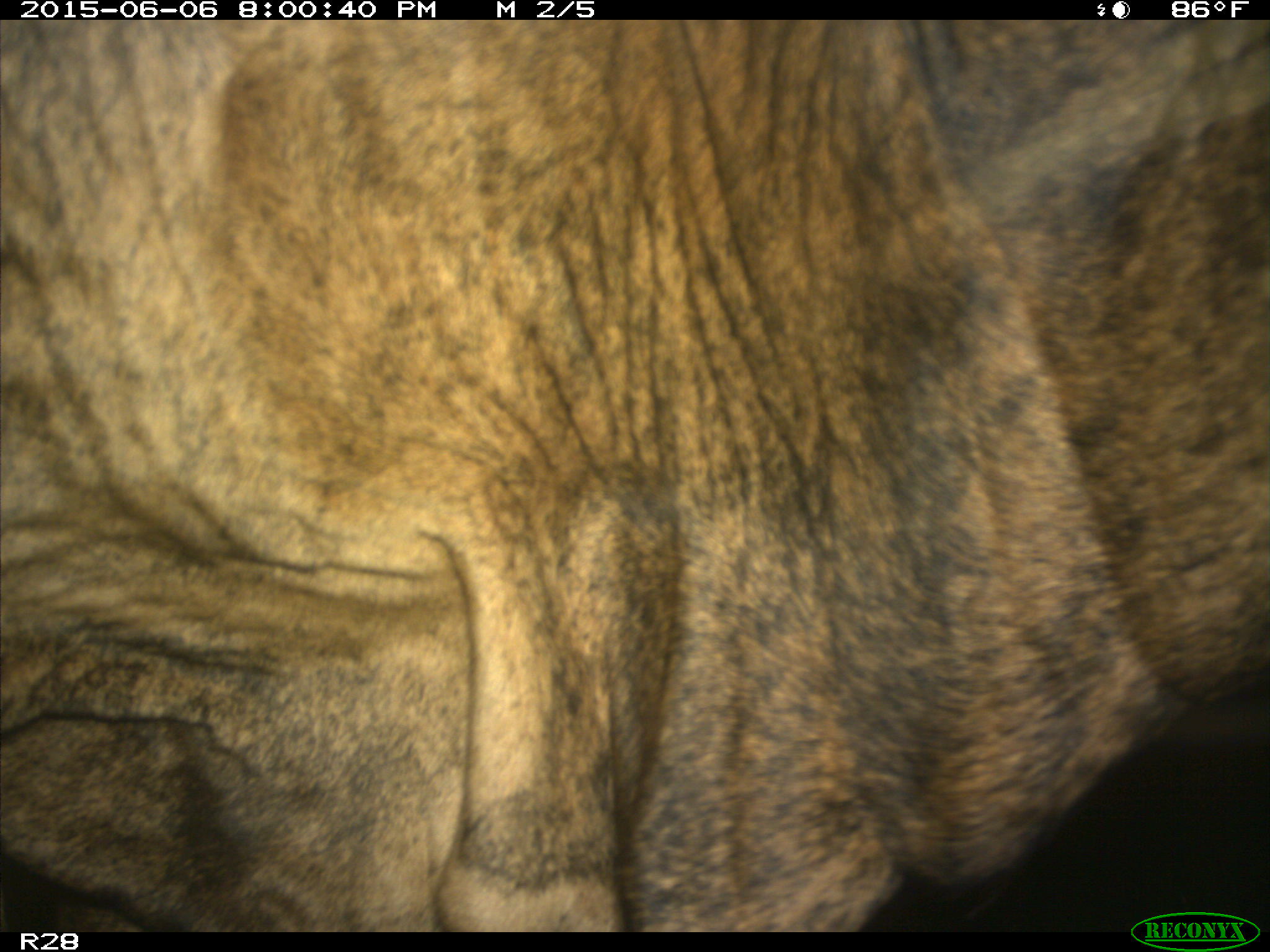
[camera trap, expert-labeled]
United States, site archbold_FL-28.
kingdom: Animalia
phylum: Chordata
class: Mammalia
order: Artiodactyla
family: Bovidae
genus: Bos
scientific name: Bos taurus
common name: domestic cow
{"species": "Bos taurus (domestic cow)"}